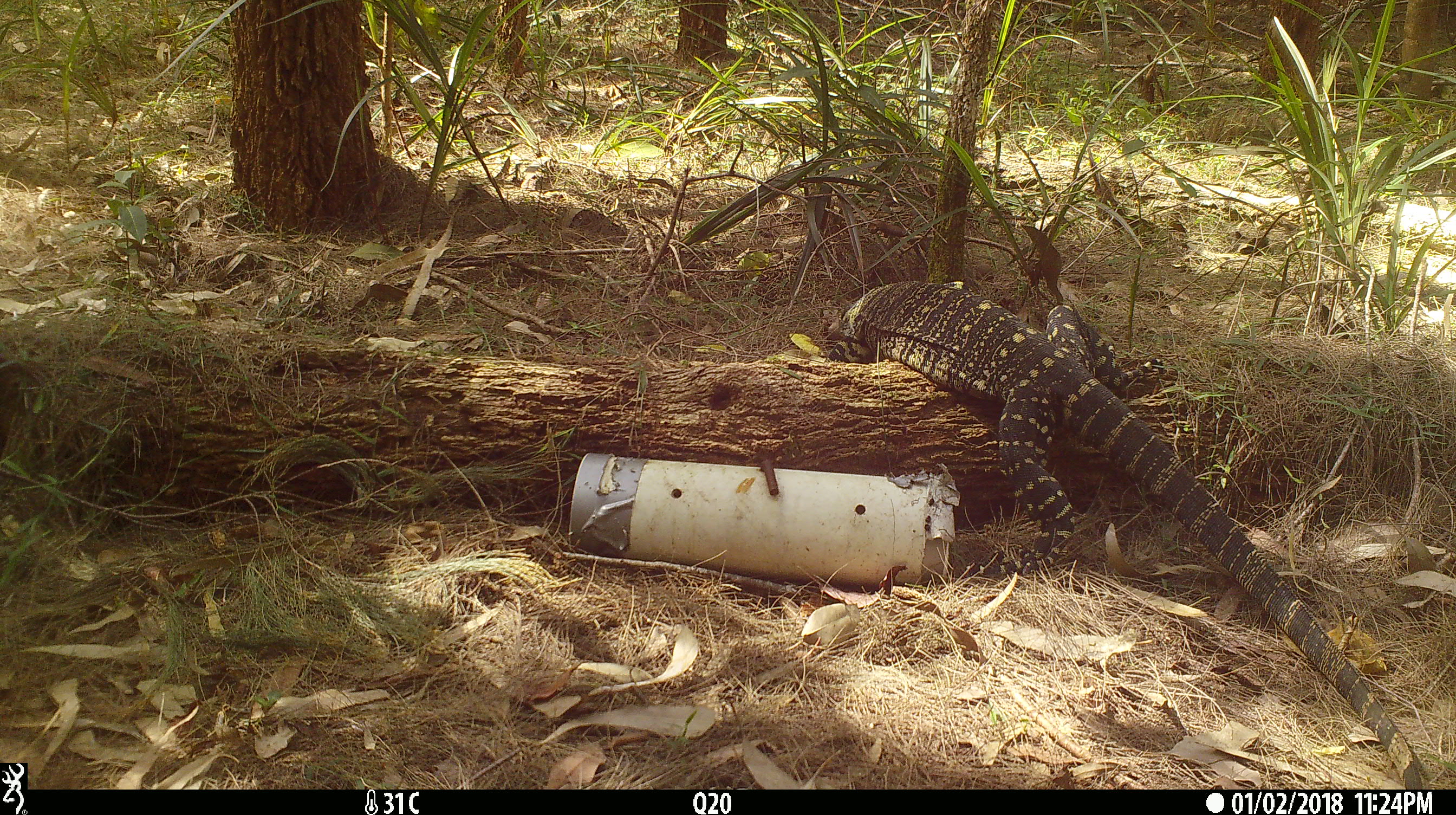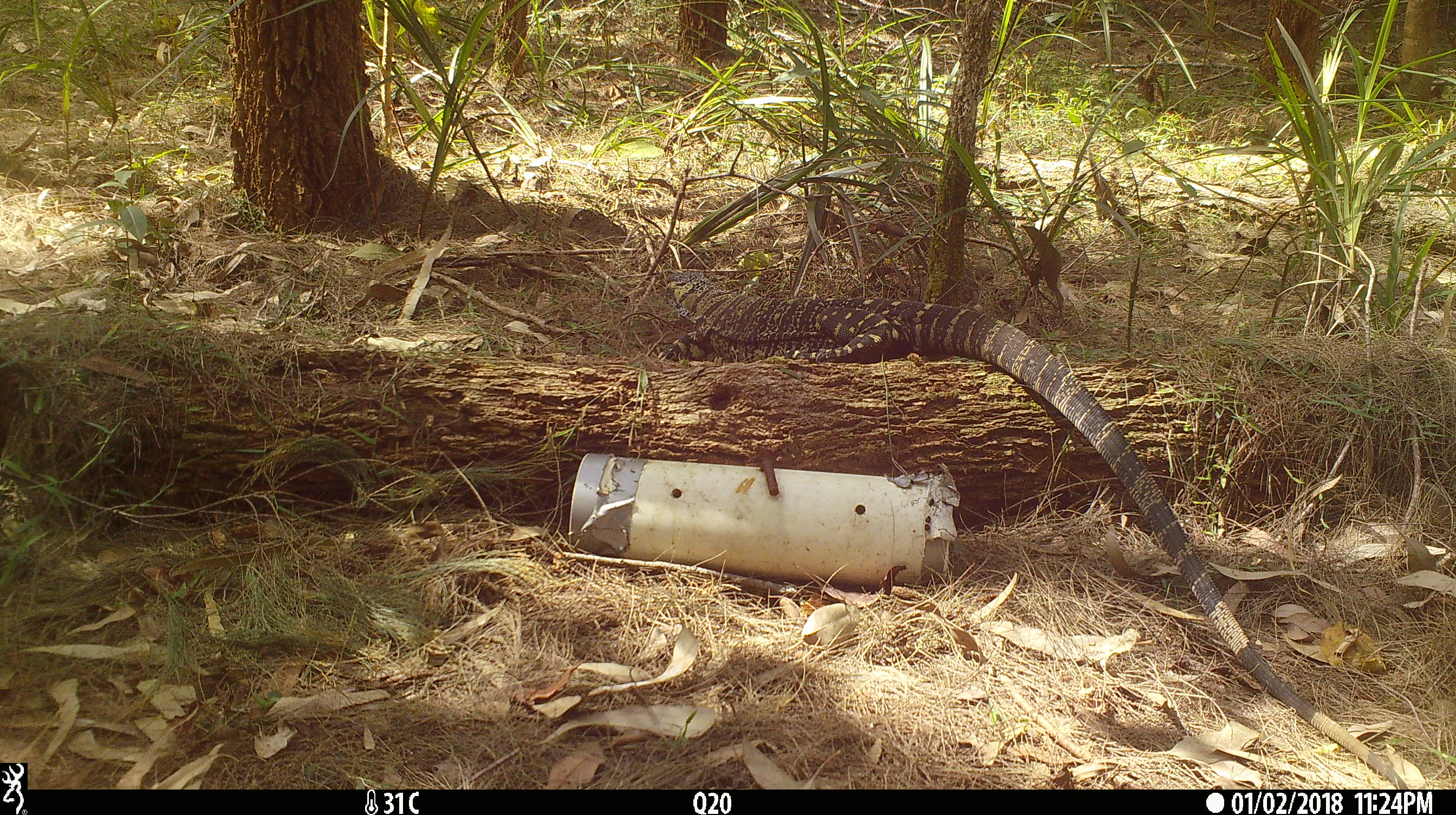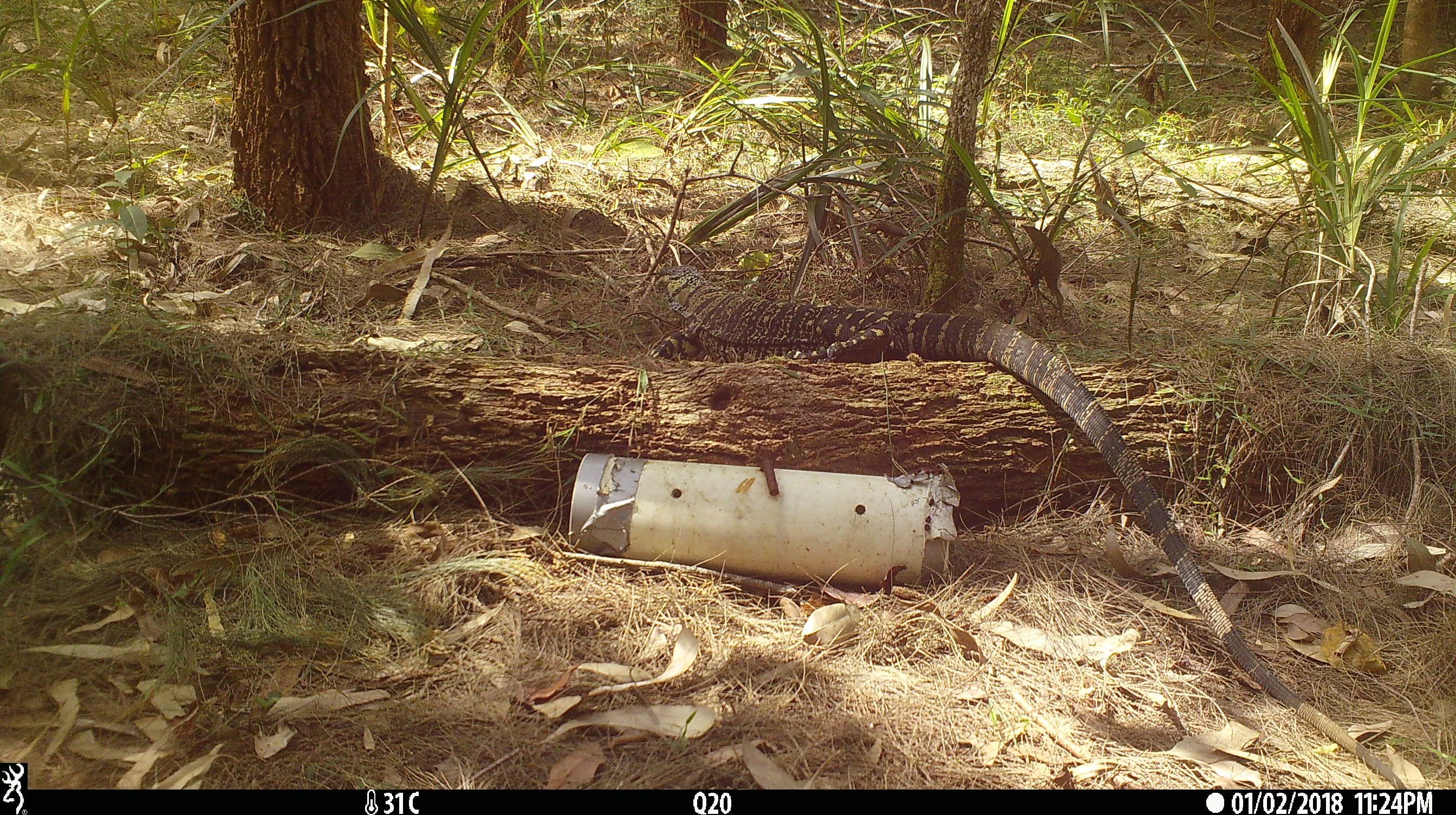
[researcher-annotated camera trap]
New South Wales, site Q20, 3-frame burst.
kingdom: Animalia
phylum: Chordata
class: Reptilia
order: Squamata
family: Varanidae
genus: Varanus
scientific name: Varanus varius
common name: lace monitor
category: goanna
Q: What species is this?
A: Goanna (lace monitor) (Varanus varius).